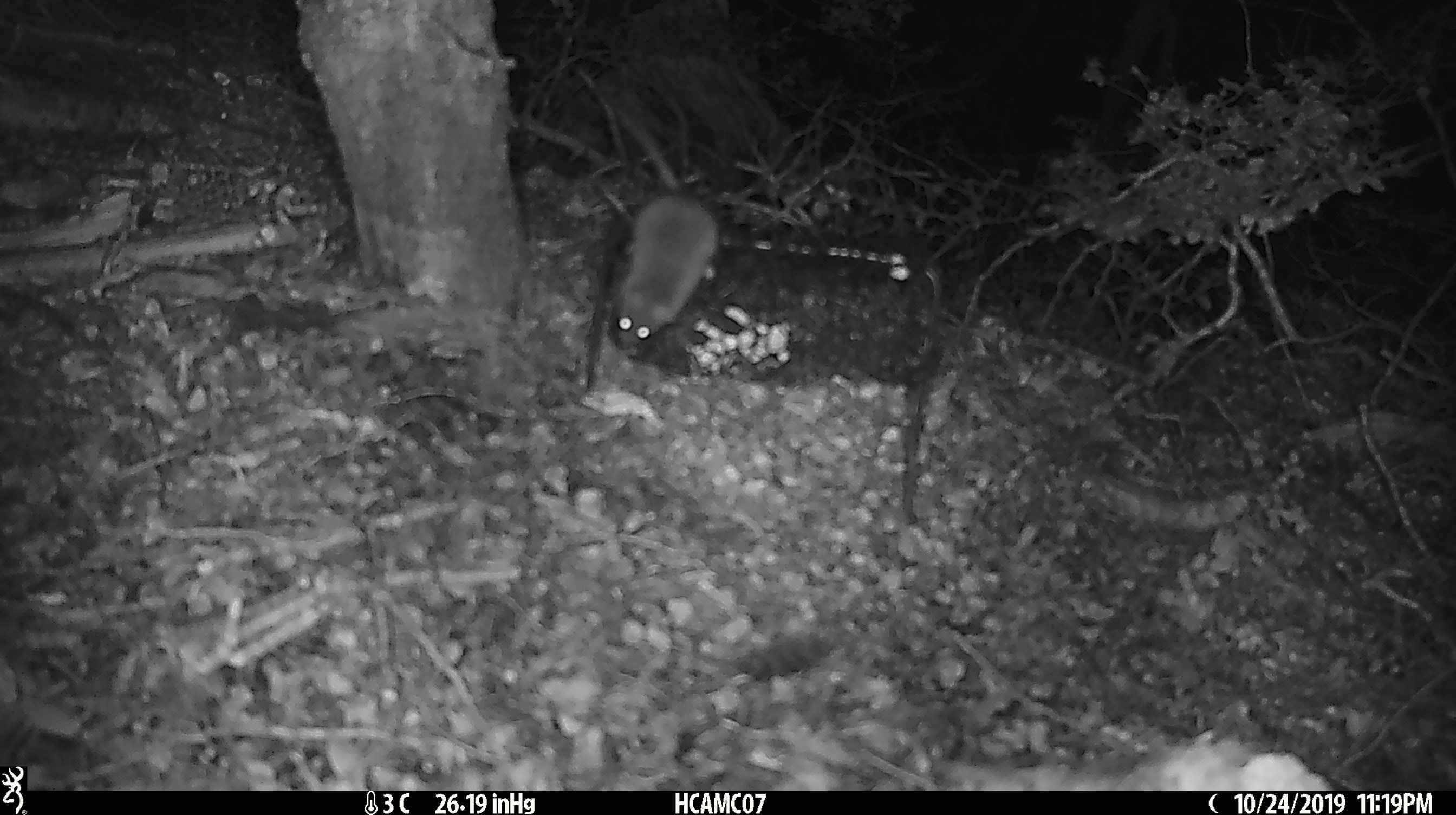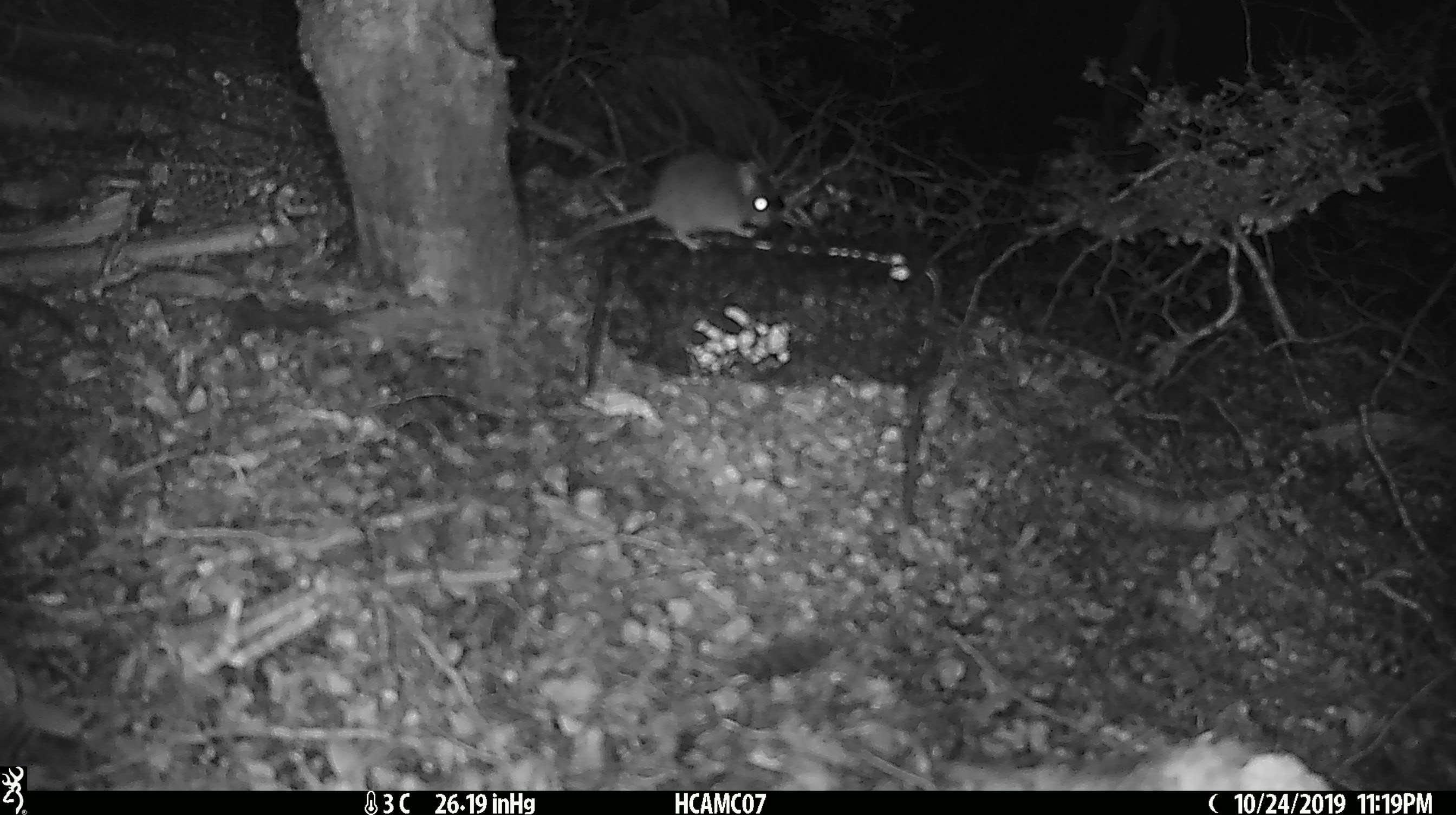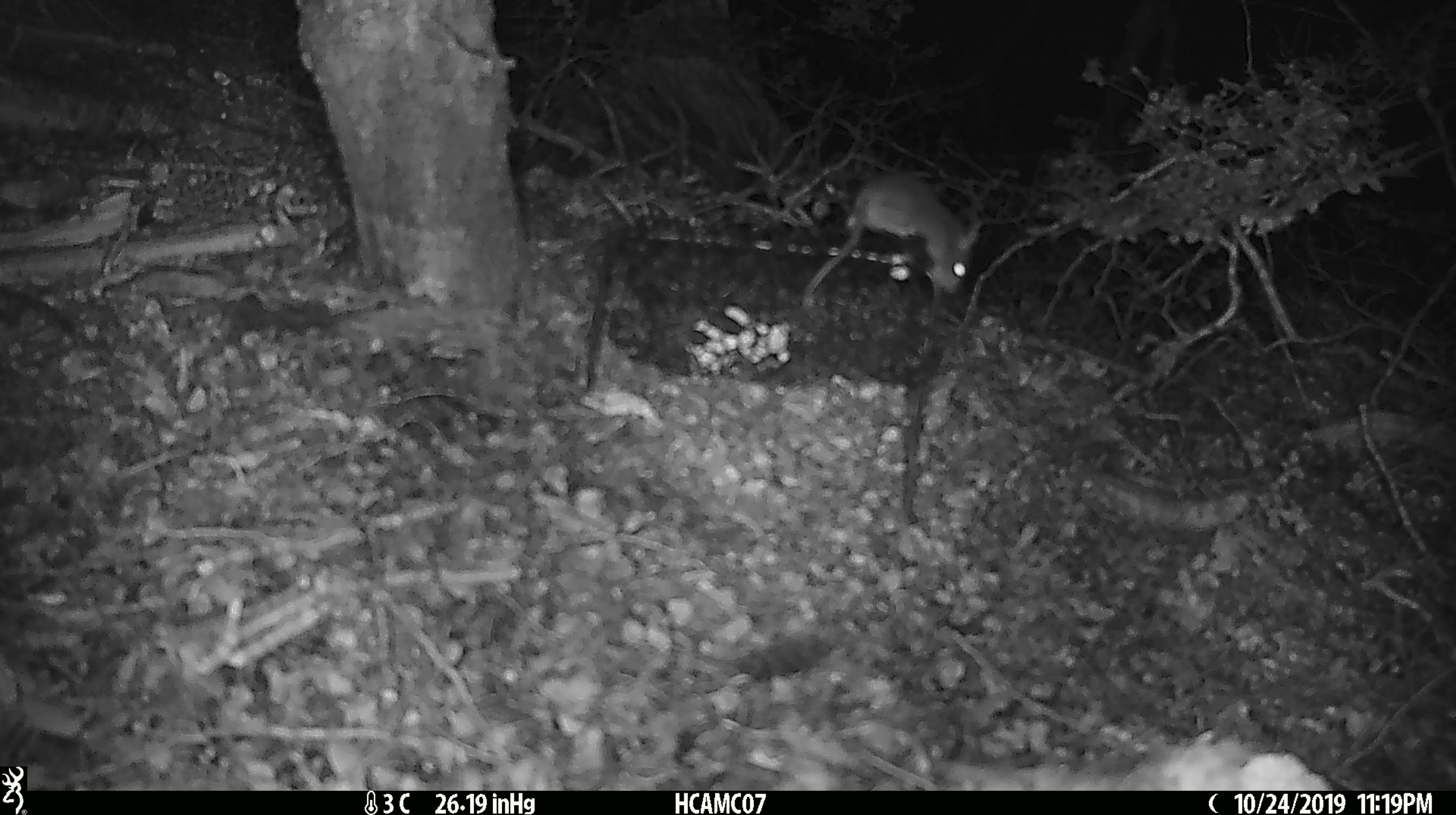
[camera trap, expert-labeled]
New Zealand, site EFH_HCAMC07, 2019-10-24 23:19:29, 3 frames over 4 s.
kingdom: Animalia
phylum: Chordata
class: Mammalia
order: Rodentia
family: Muridae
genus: Mus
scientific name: Mus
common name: mouse